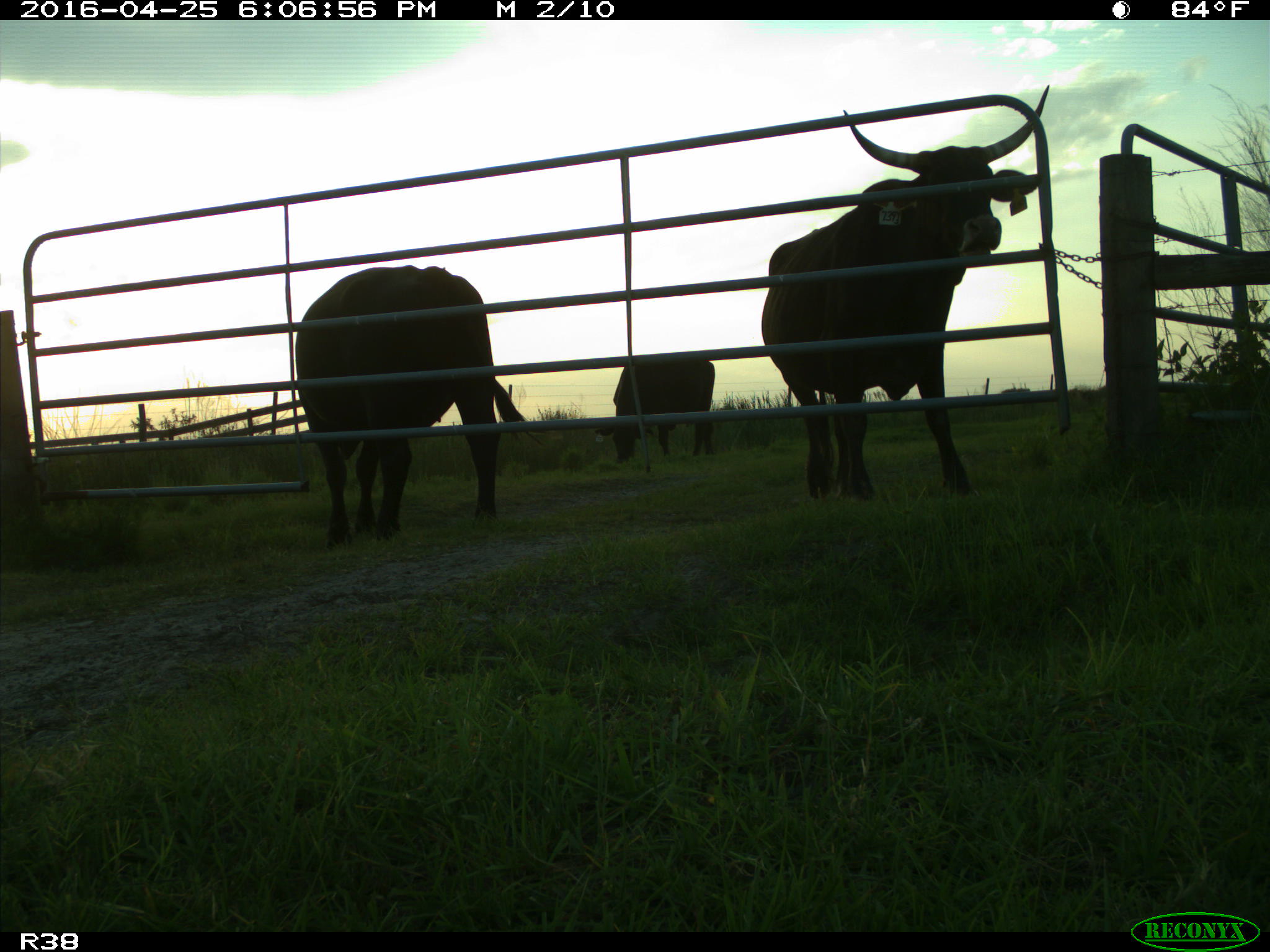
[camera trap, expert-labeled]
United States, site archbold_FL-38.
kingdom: Animalia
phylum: Chordata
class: Mammalia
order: Artiodactyla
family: Bovidae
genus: Bos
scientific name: Bos taurus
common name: domestic cow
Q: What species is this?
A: Bos taurus (domestic cow).